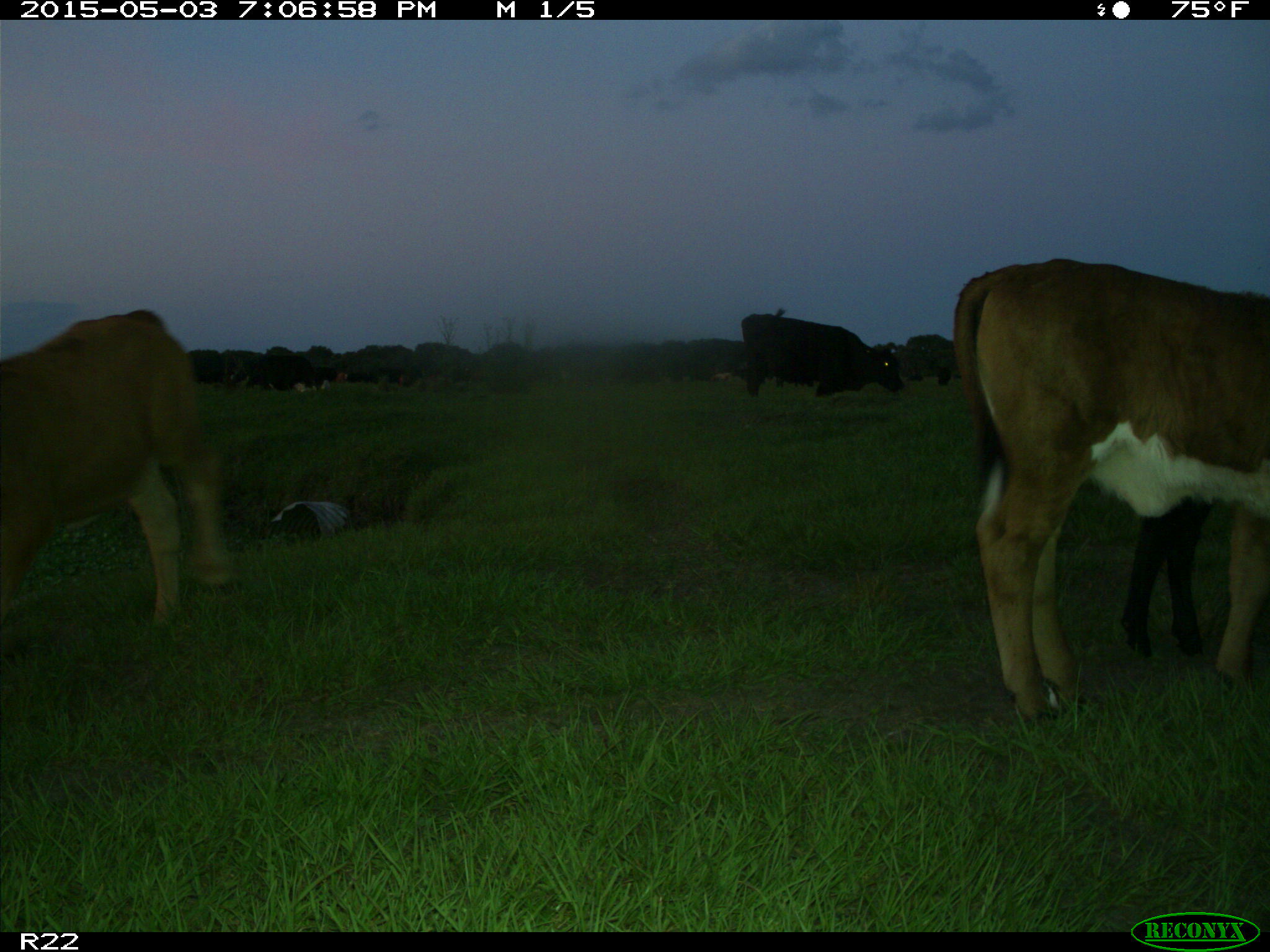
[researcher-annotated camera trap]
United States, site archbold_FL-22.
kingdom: Animalia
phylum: Chordata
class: Mammalia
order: Artiodactyla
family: Bovidae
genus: Bos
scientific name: Bos taurus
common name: domestic cow